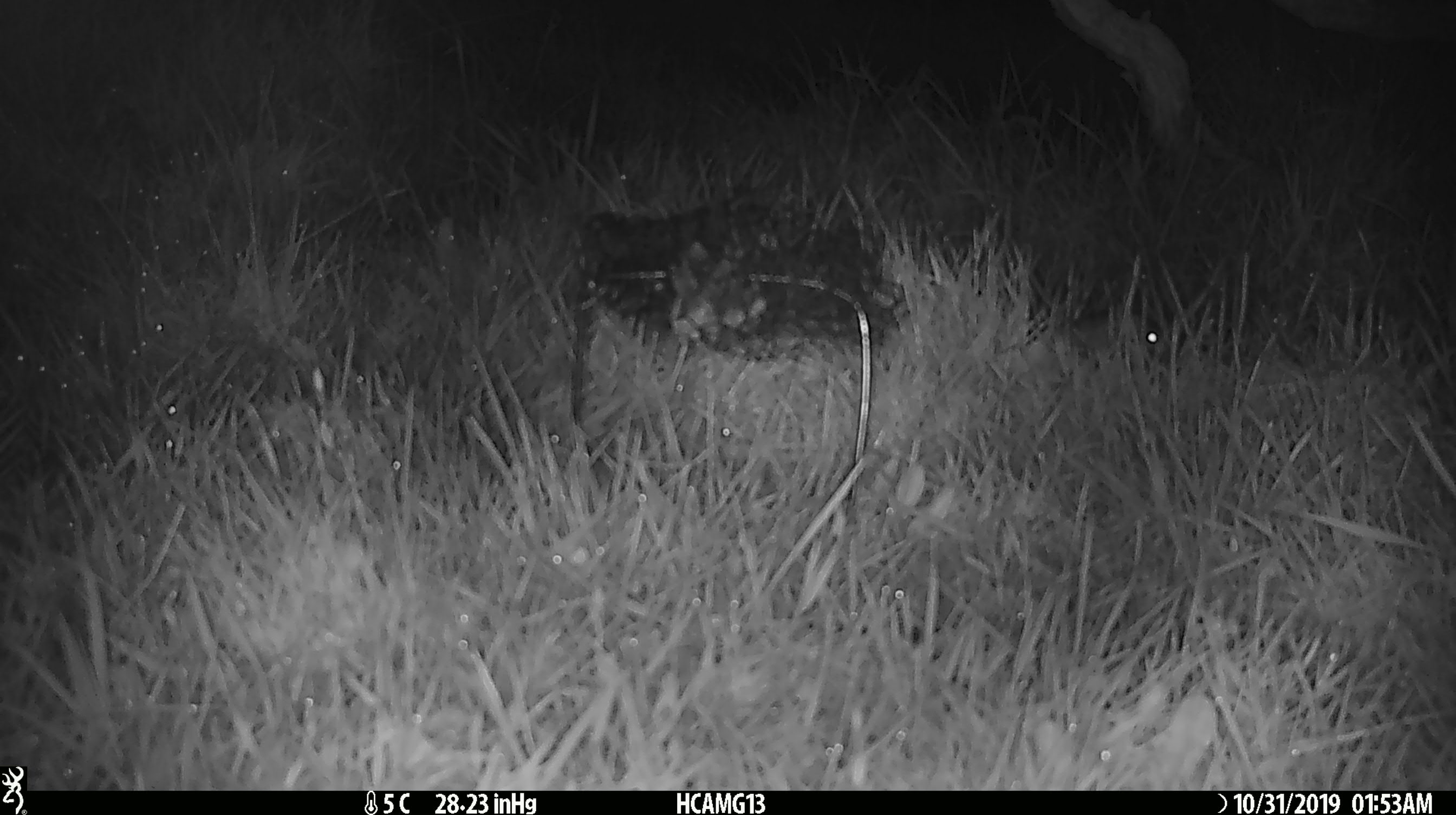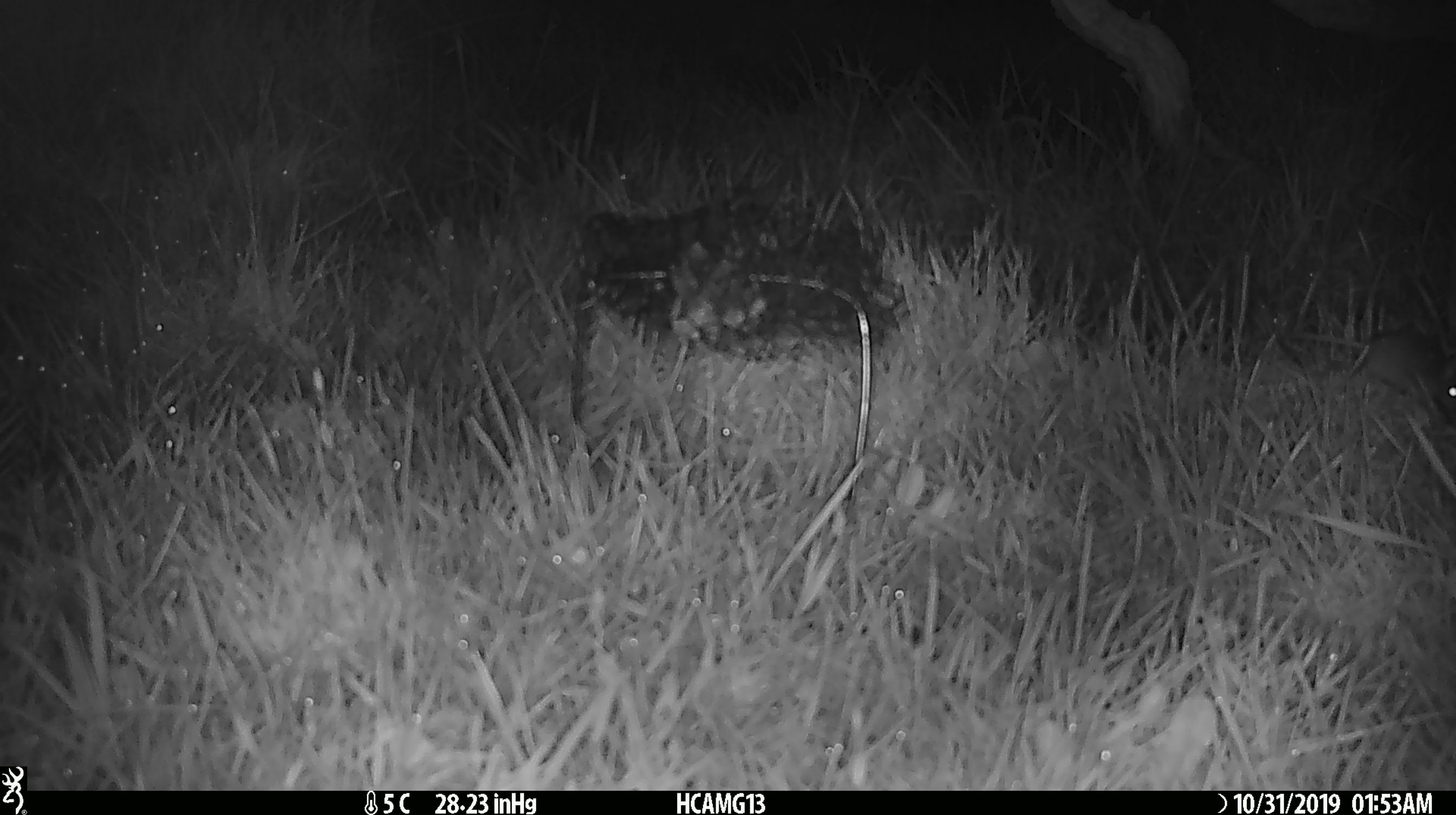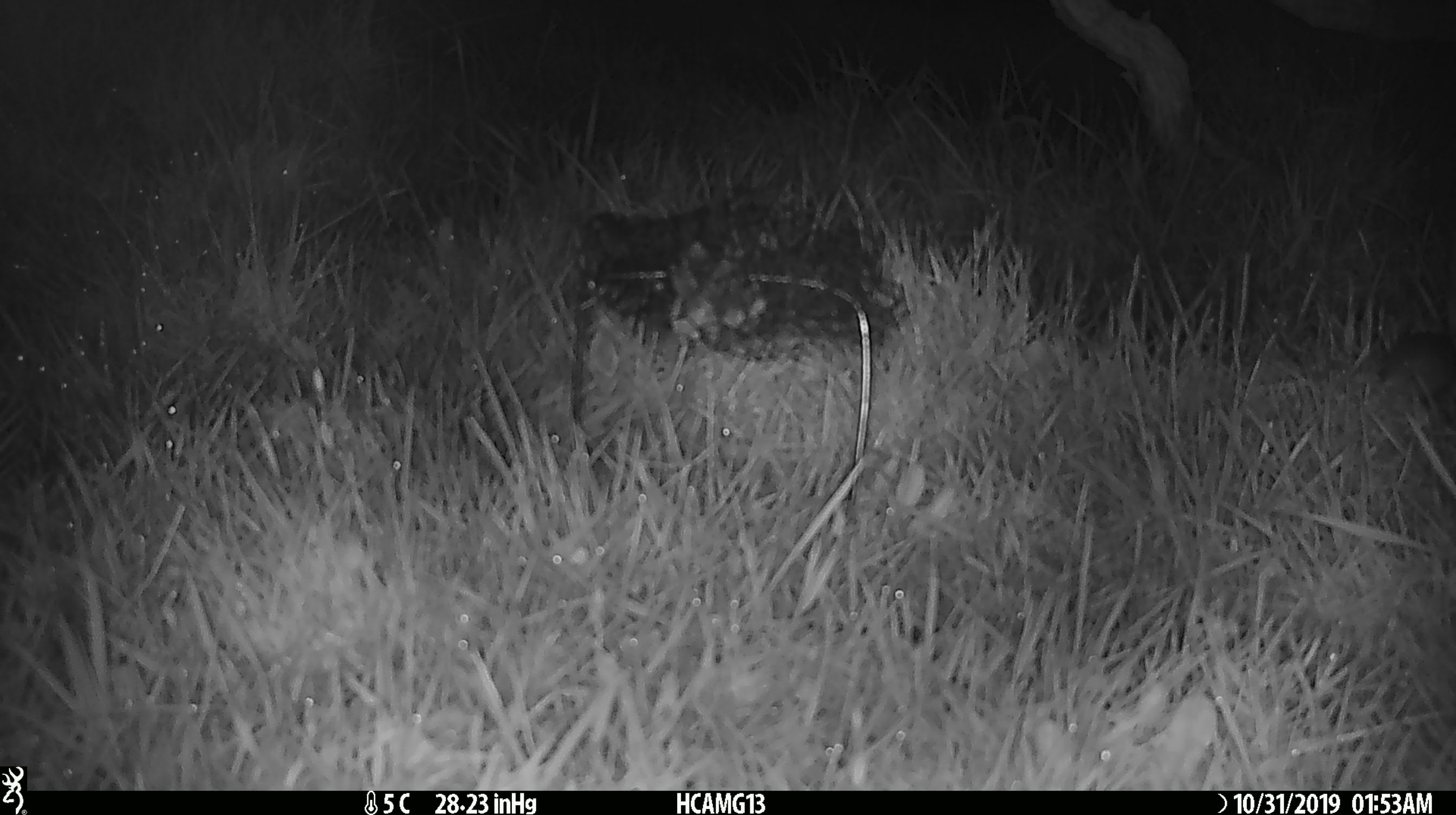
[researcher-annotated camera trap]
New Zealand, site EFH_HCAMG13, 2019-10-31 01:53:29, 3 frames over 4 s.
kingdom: Animalia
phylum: Chordata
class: Mammalia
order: Rodentia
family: Muridae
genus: Mus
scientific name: Mus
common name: mouse